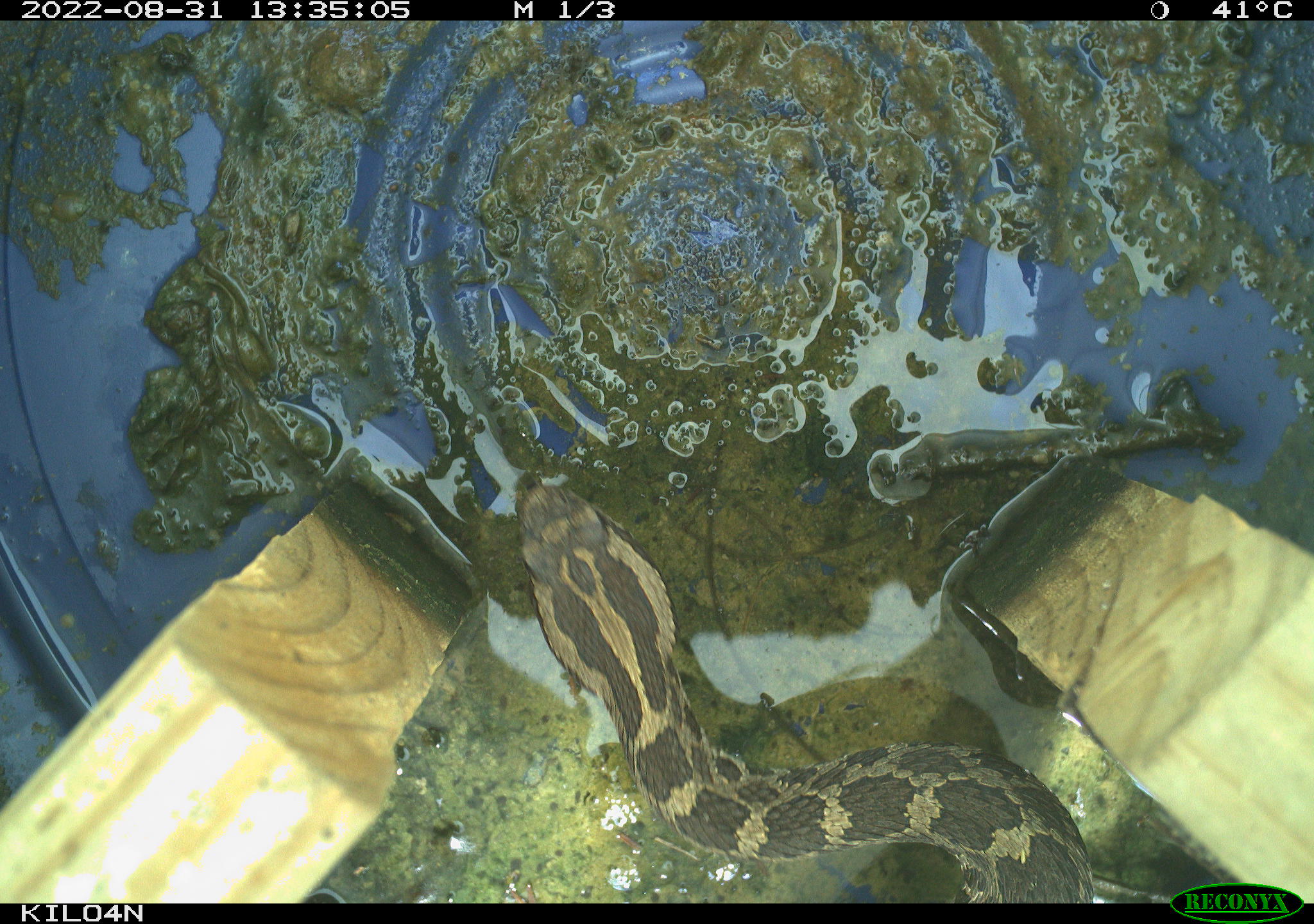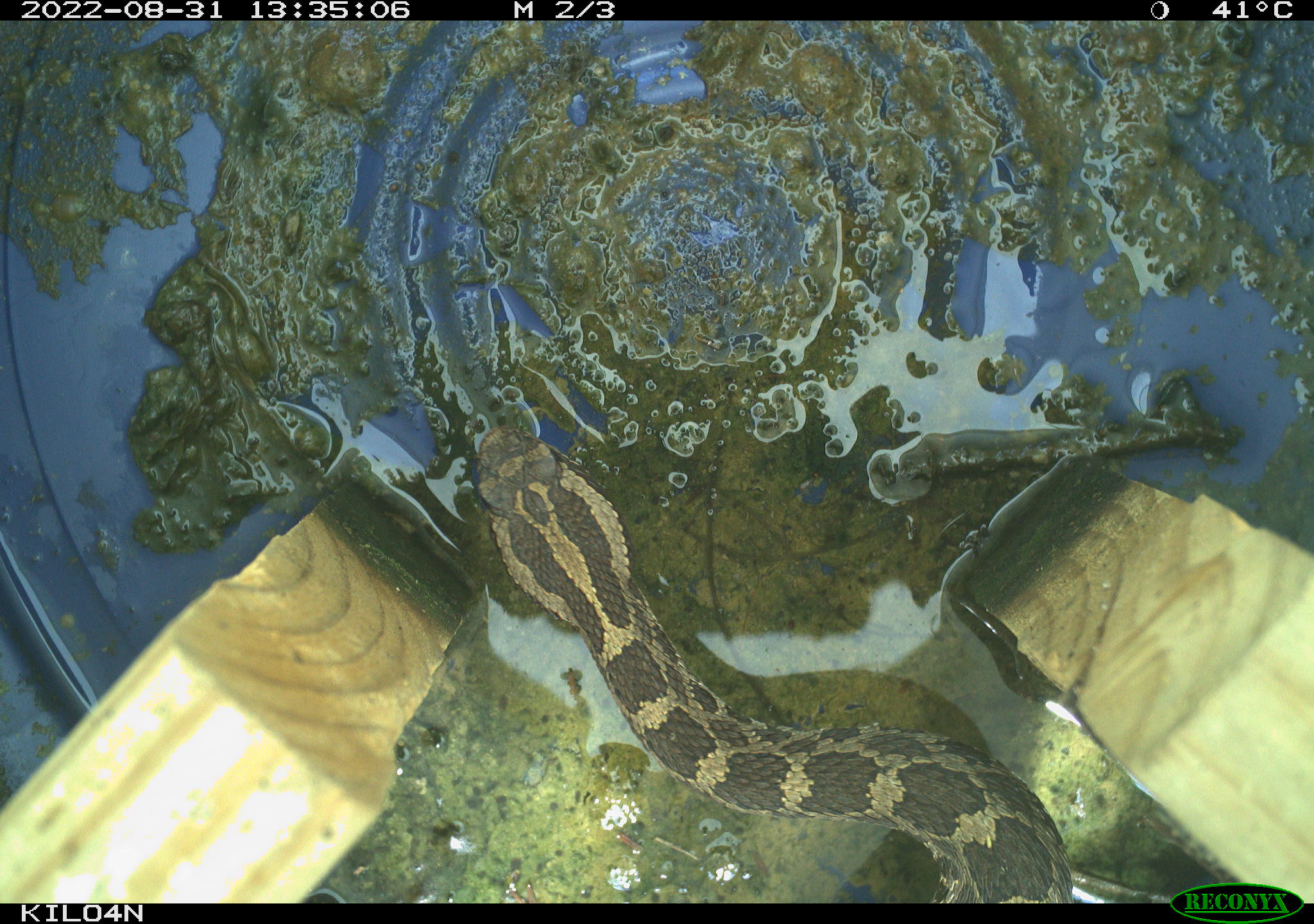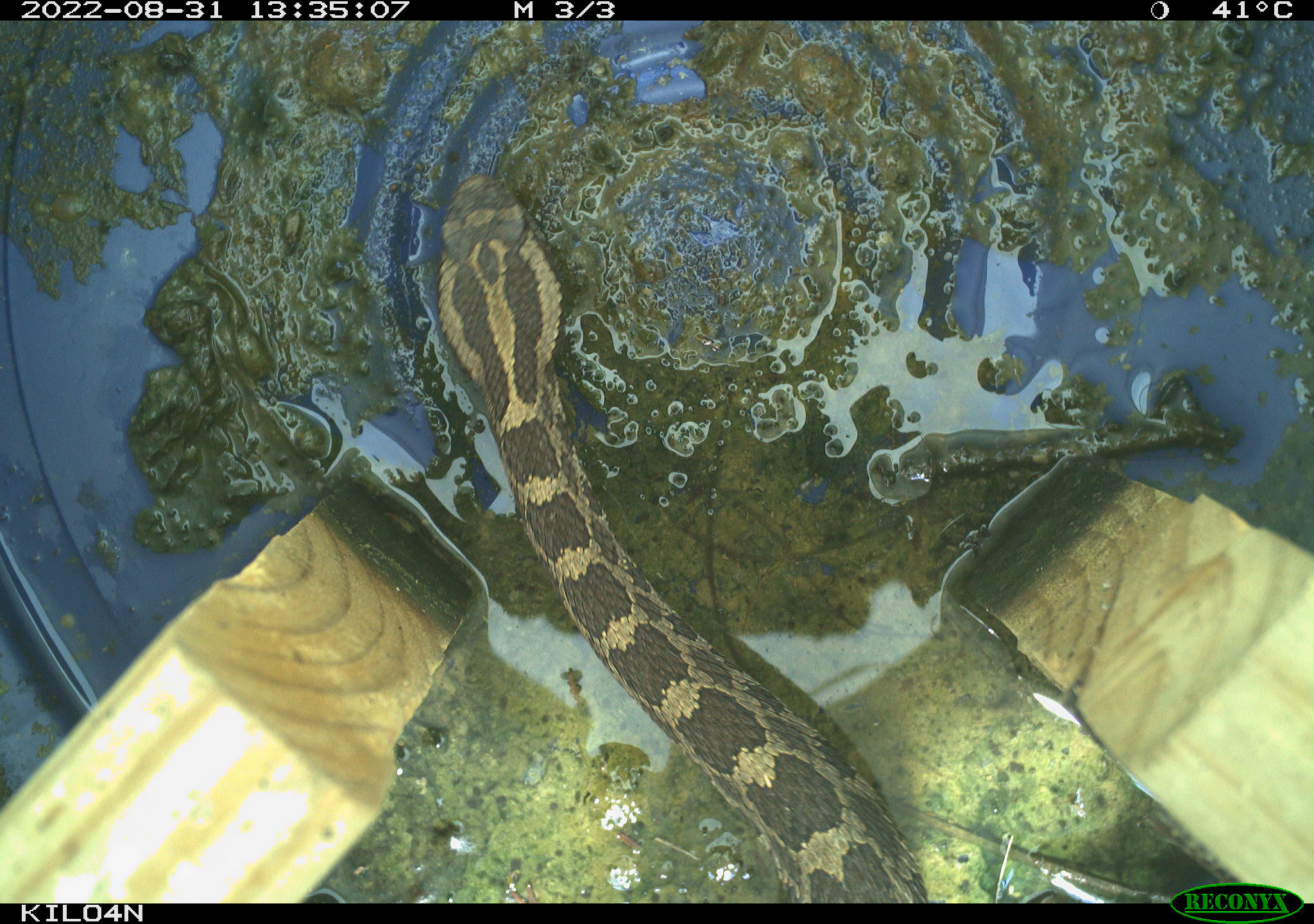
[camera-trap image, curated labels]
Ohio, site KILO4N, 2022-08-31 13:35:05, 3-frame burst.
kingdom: Animalia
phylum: Chordata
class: Reptilia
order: Squamata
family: Viperidae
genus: Sistrurus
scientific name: Sistrurus catenatus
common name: eastern massasauga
Eastern massasauga (Sistrurus catenatus).